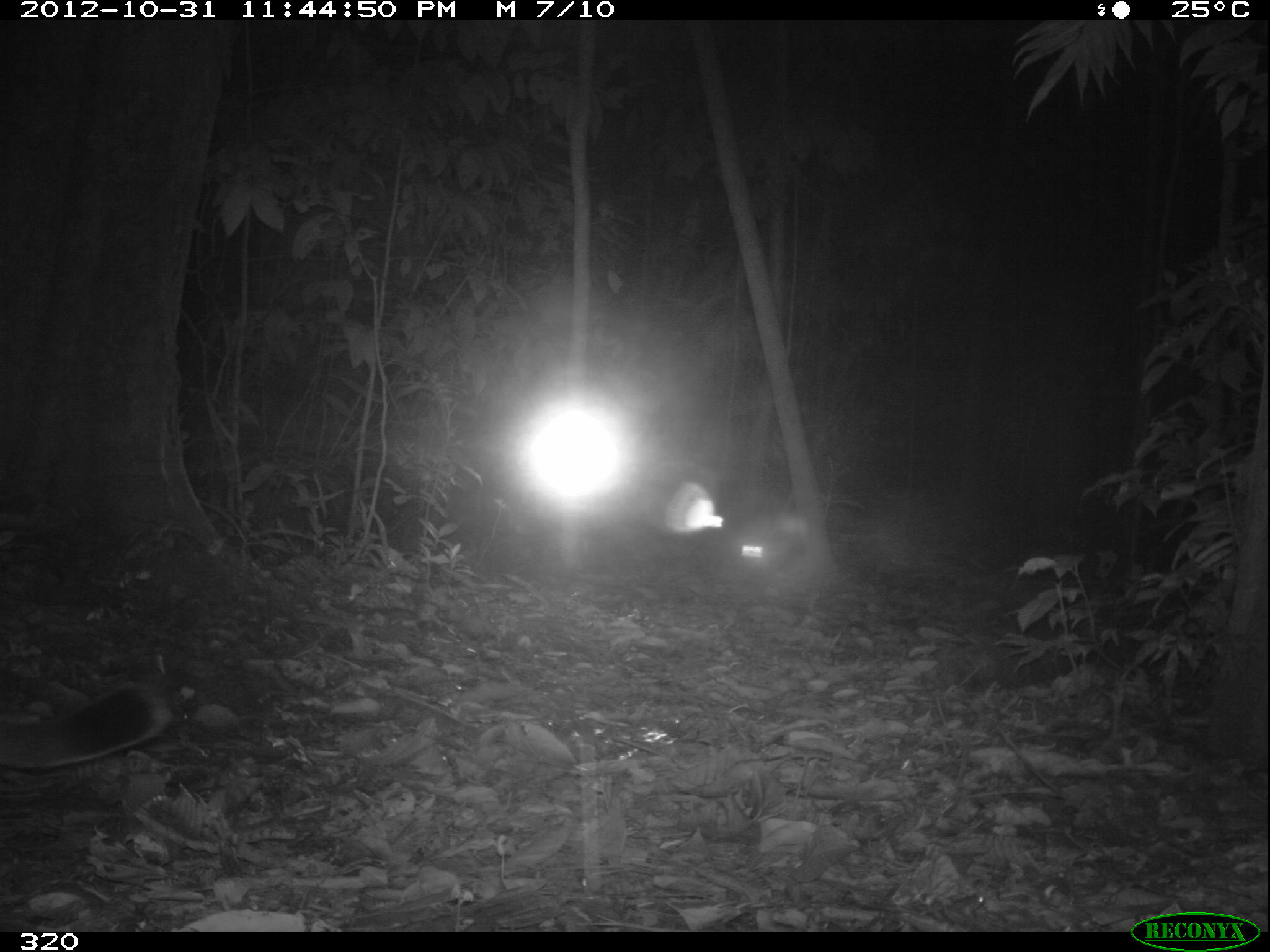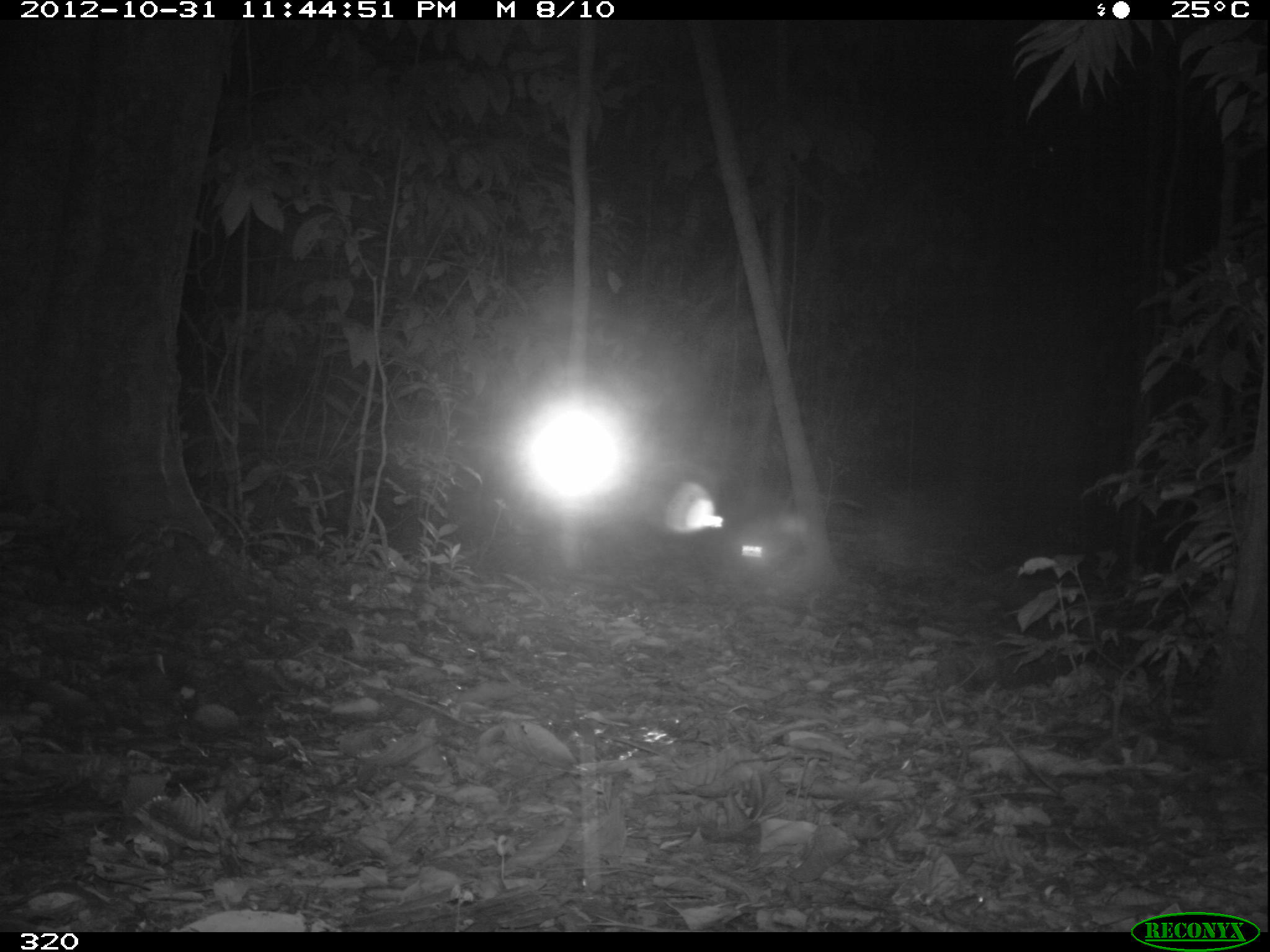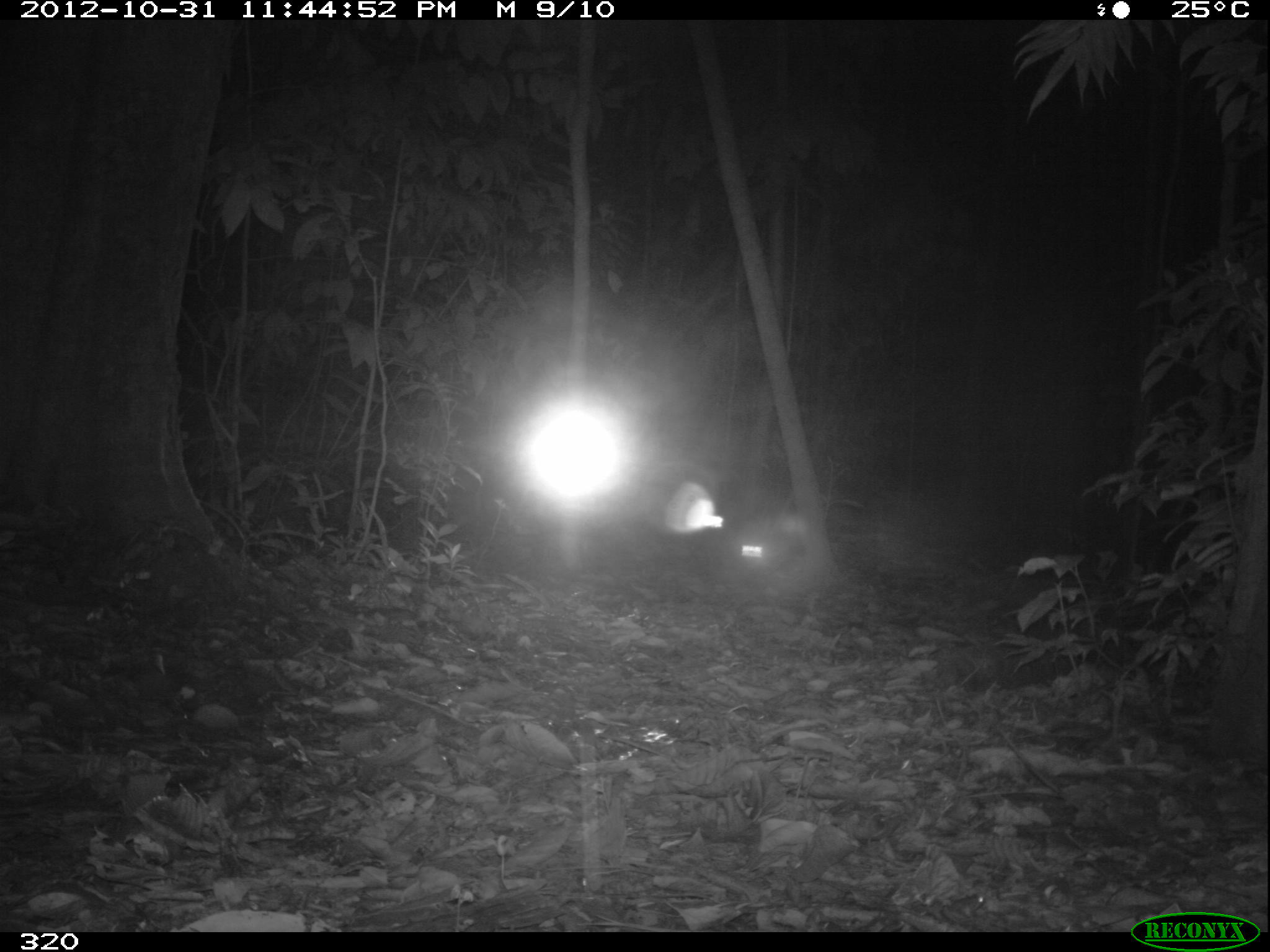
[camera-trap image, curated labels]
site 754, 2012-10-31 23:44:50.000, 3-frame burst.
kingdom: Animalia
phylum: Chordata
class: Mammalia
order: Carnivora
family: Felidae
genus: Puma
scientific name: Puma concolor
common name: mountain lion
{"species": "Puma concolor (mountain lion)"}